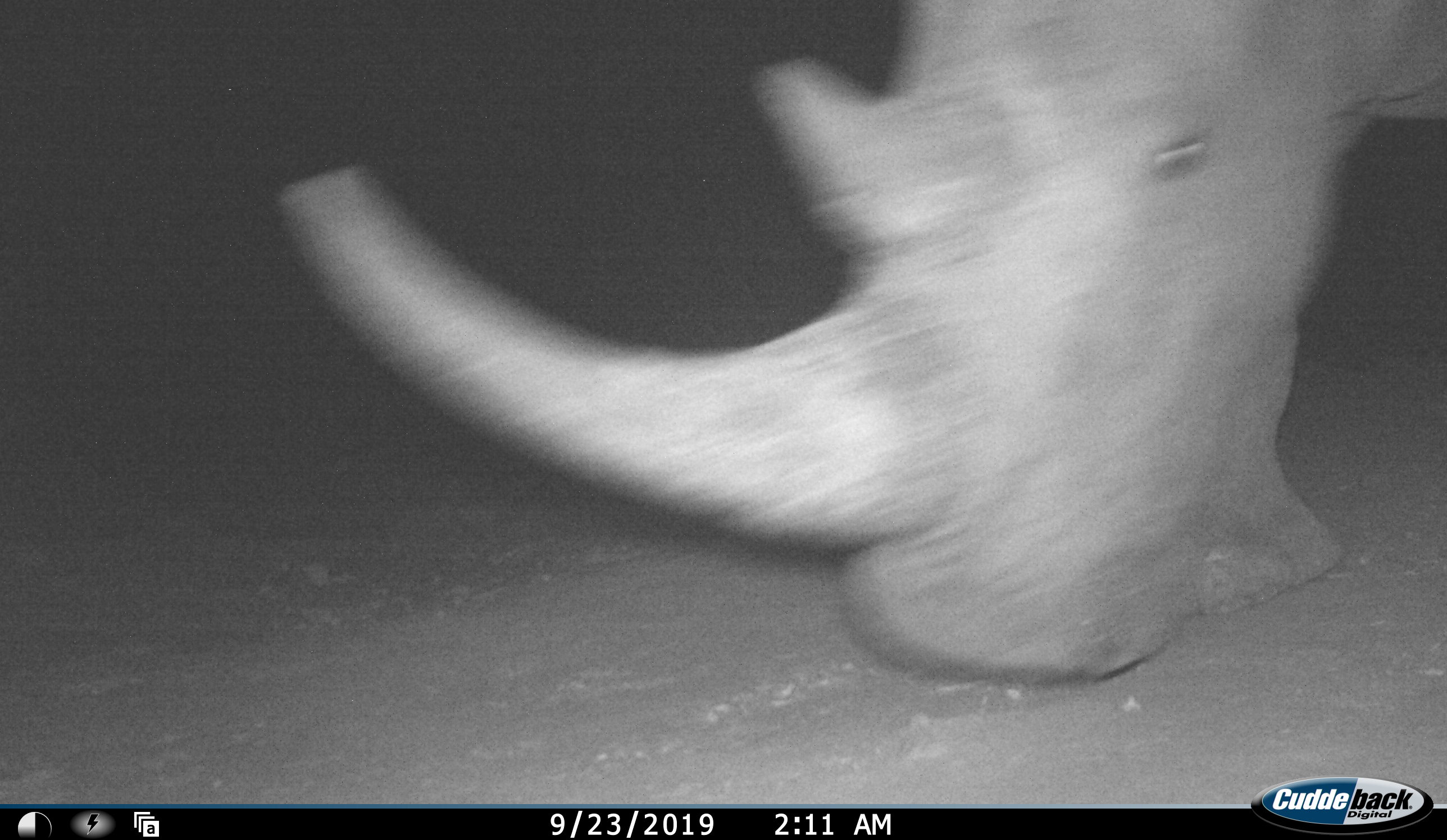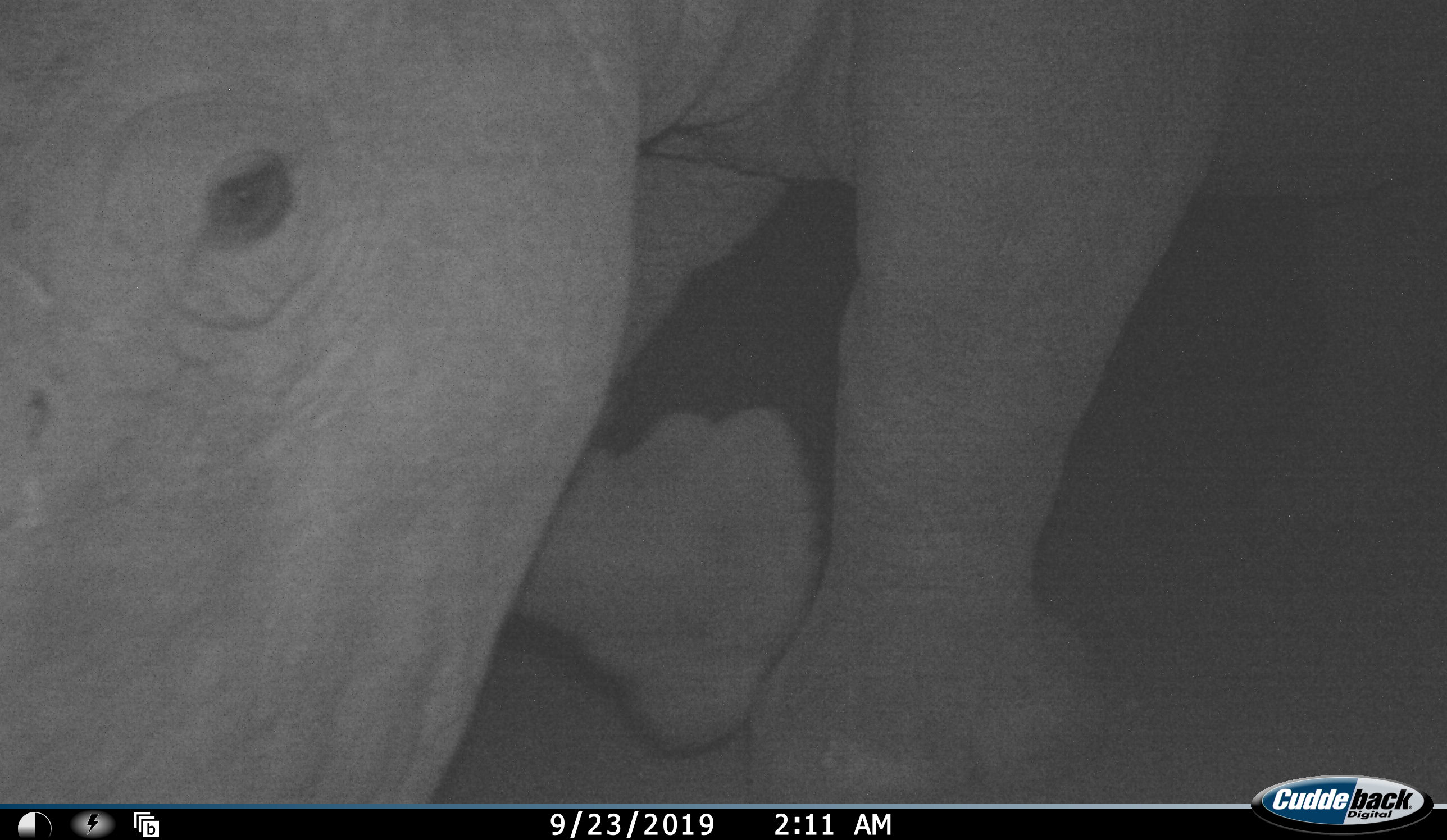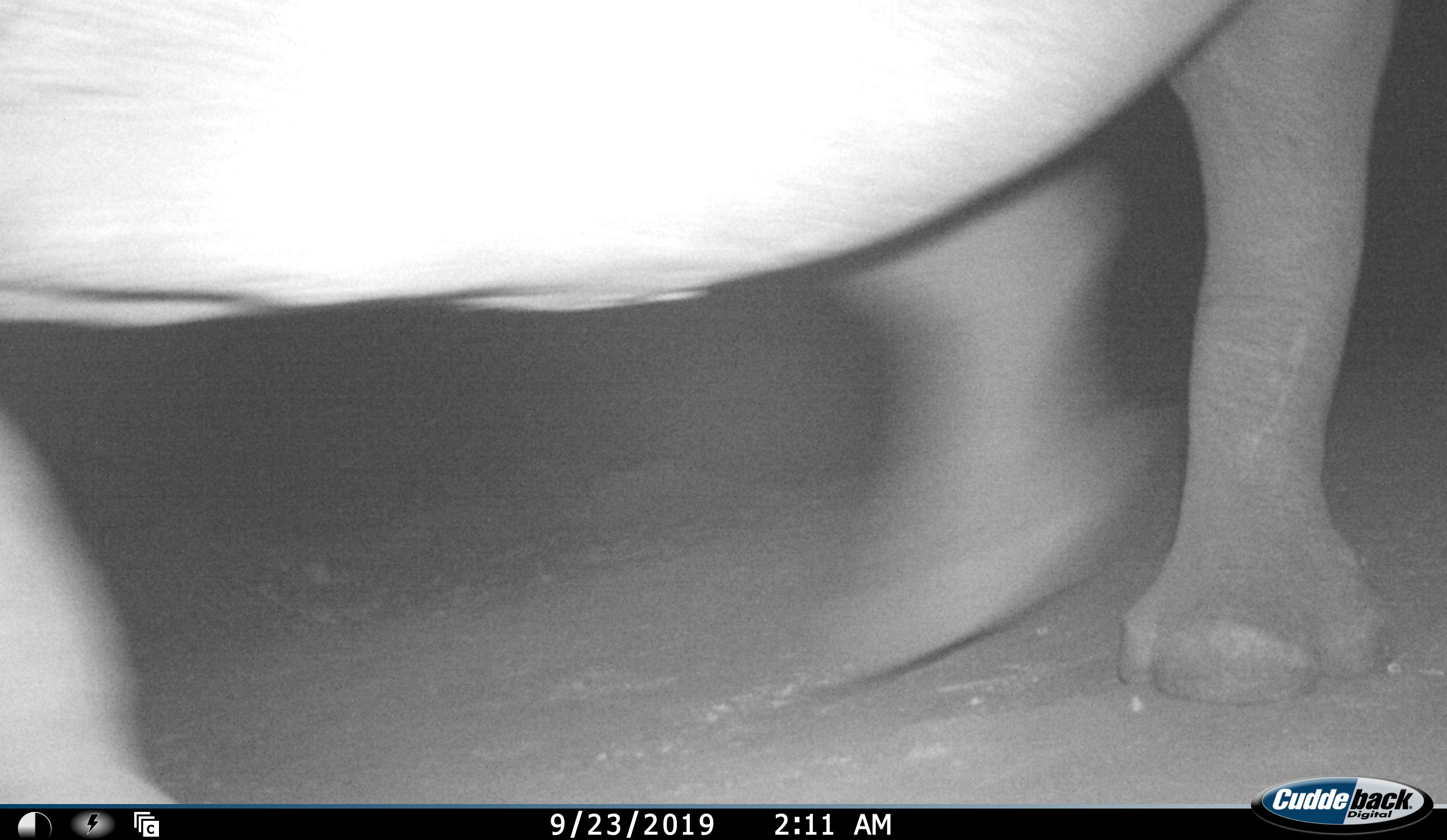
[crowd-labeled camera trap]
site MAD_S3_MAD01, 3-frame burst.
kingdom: Animalia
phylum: Chordata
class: Mammalia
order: Perissodactyla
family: Rhinocerotidae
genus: Ceratotherium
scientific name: Ceratotherium simum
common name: white rhinoceros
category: rhinoceroswhite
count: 1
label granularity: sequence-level